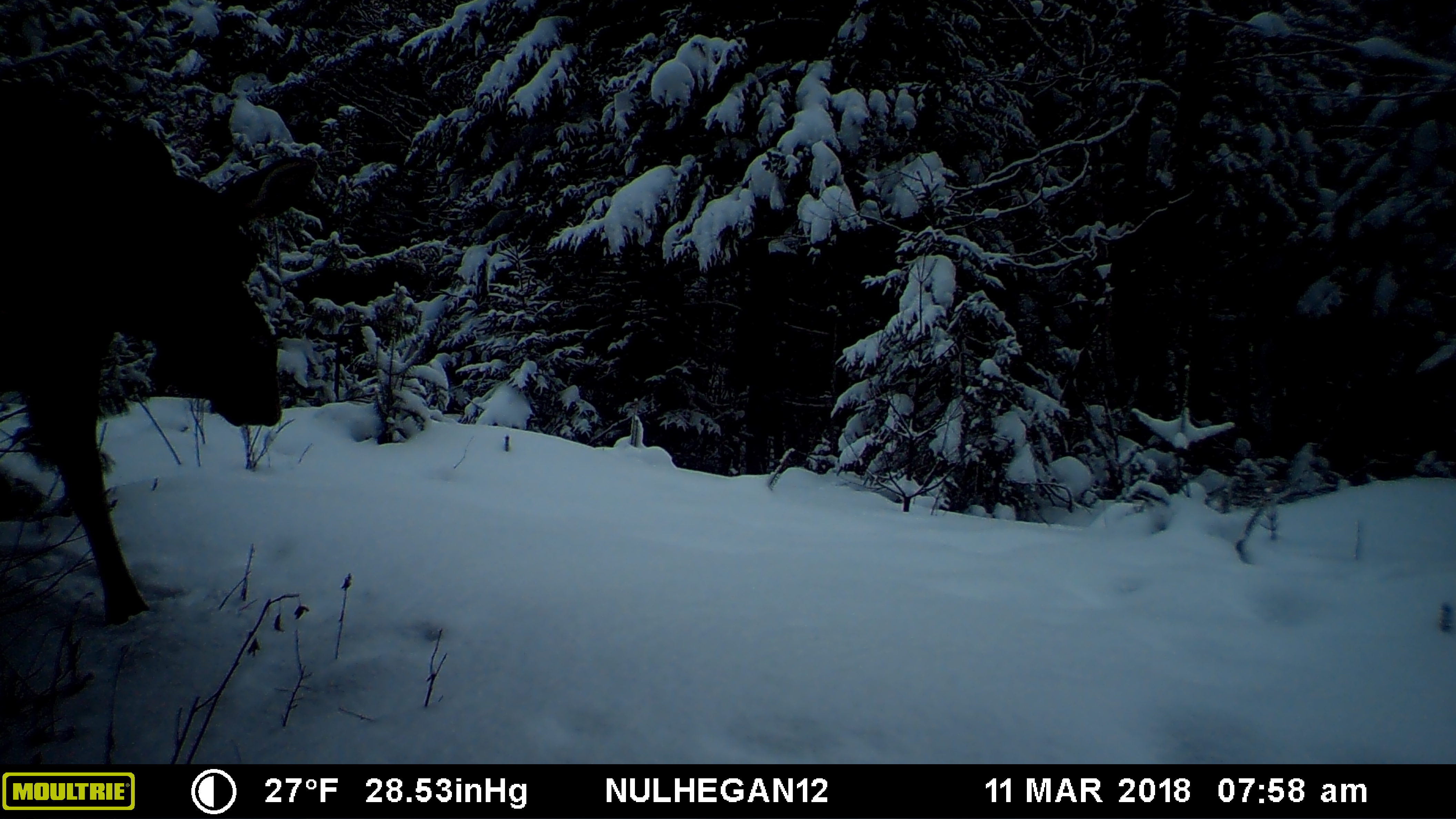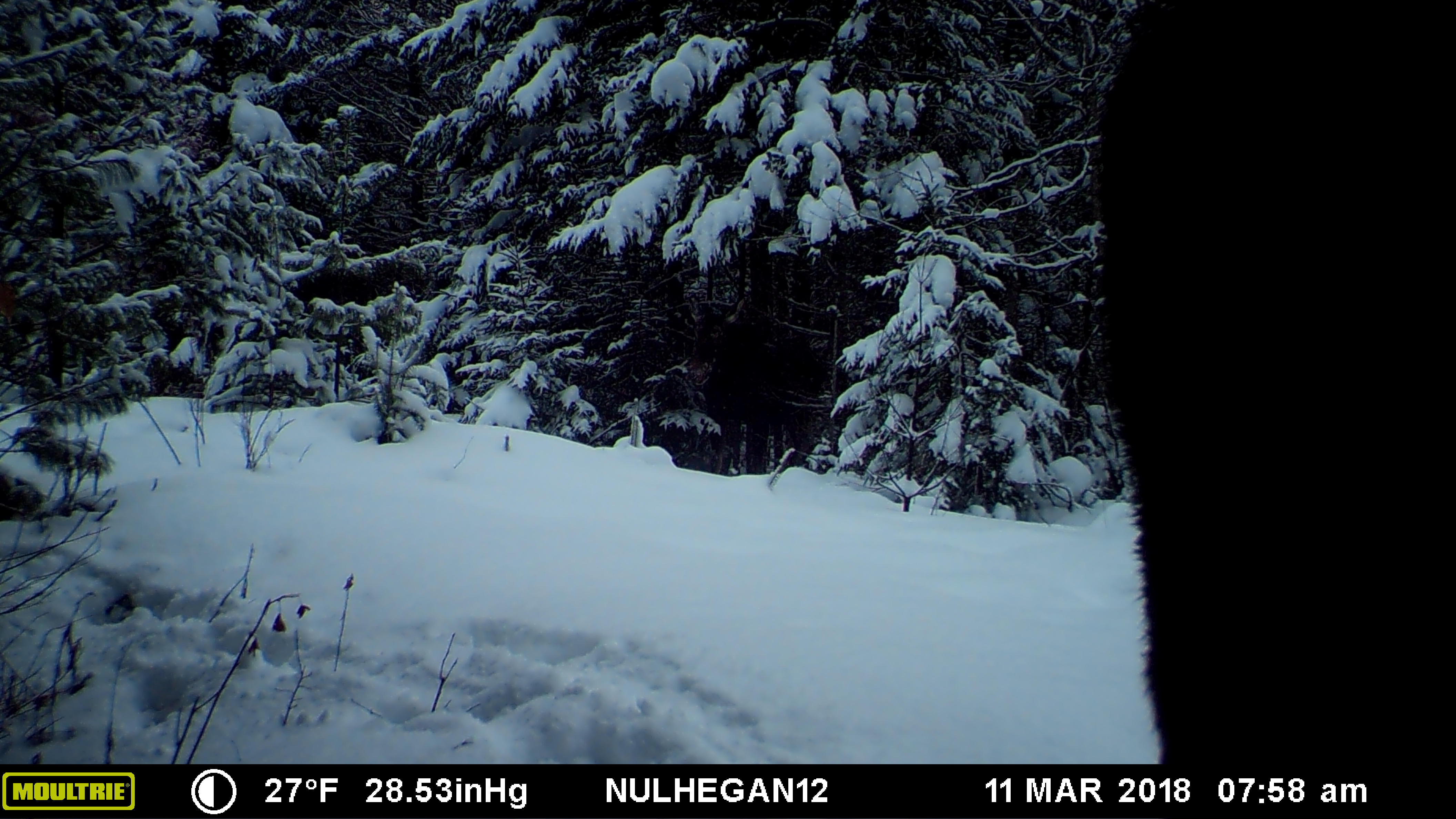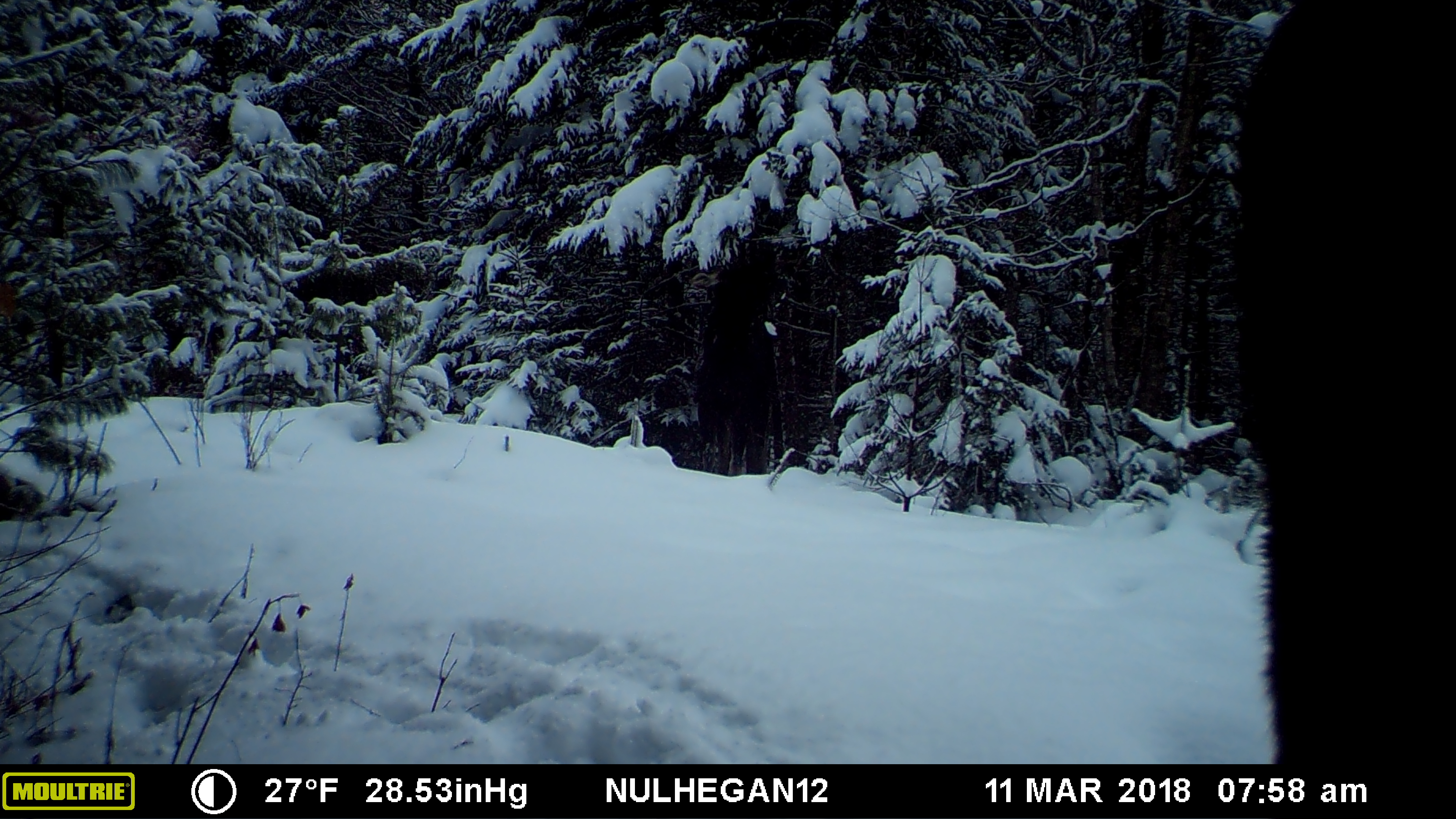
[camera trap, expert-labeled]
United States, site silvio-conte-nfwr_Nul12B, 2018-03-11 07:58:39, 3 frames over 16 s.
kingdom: Animalia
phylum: Chordata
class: Mammalia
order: Artiodactyla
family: Cervidae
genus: Alces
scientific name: Alces alces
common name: moose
Moose (Alces alces).